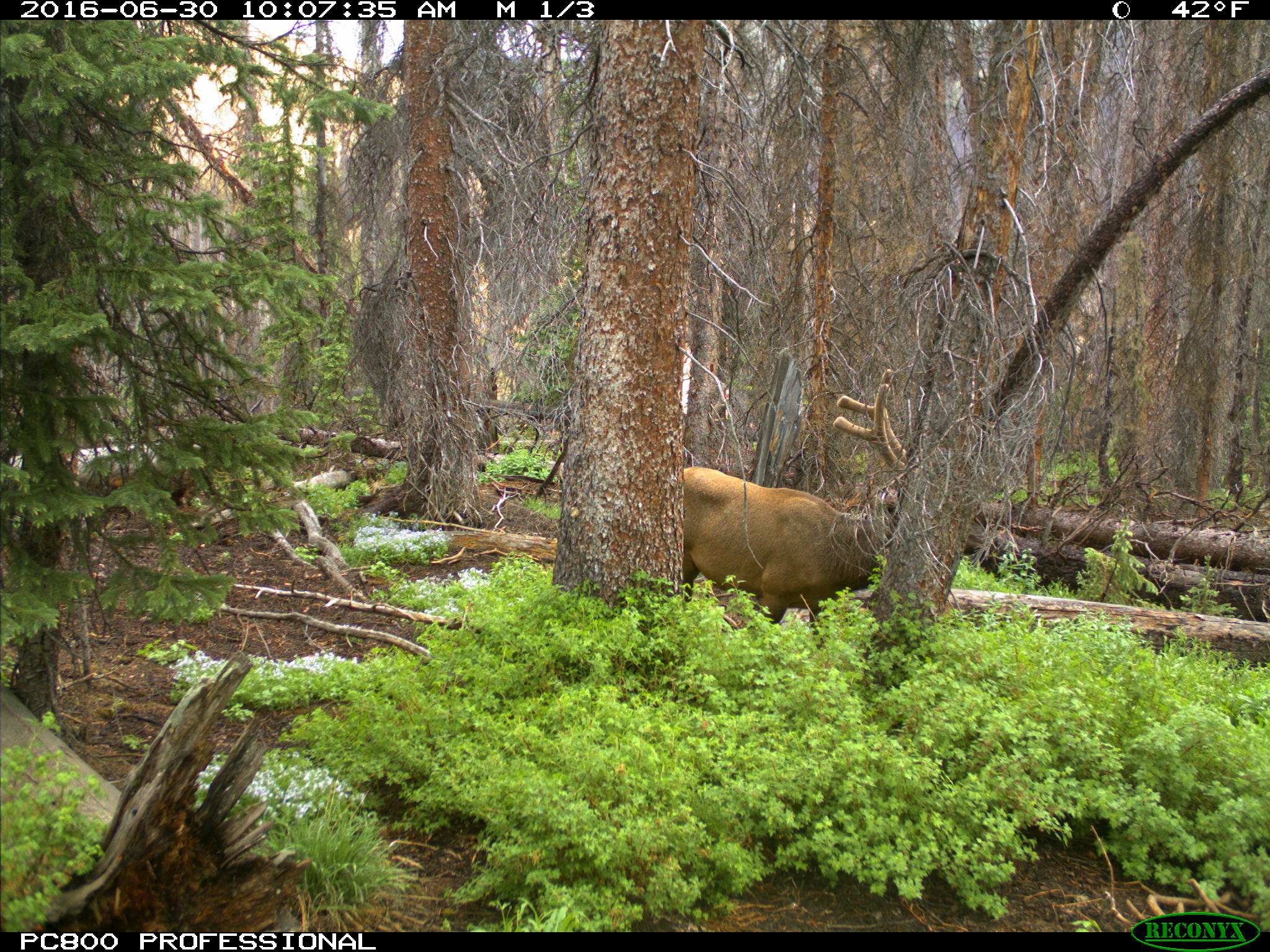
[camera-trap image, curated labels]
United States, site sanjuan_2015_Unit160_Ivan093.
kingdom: Animalia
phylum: Chordata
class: Mammalia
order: Artiodactyla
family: Cervidae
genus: Cervus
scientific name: Cervus elaphus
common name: red deer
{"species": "Cervus elaphus (red deer)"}